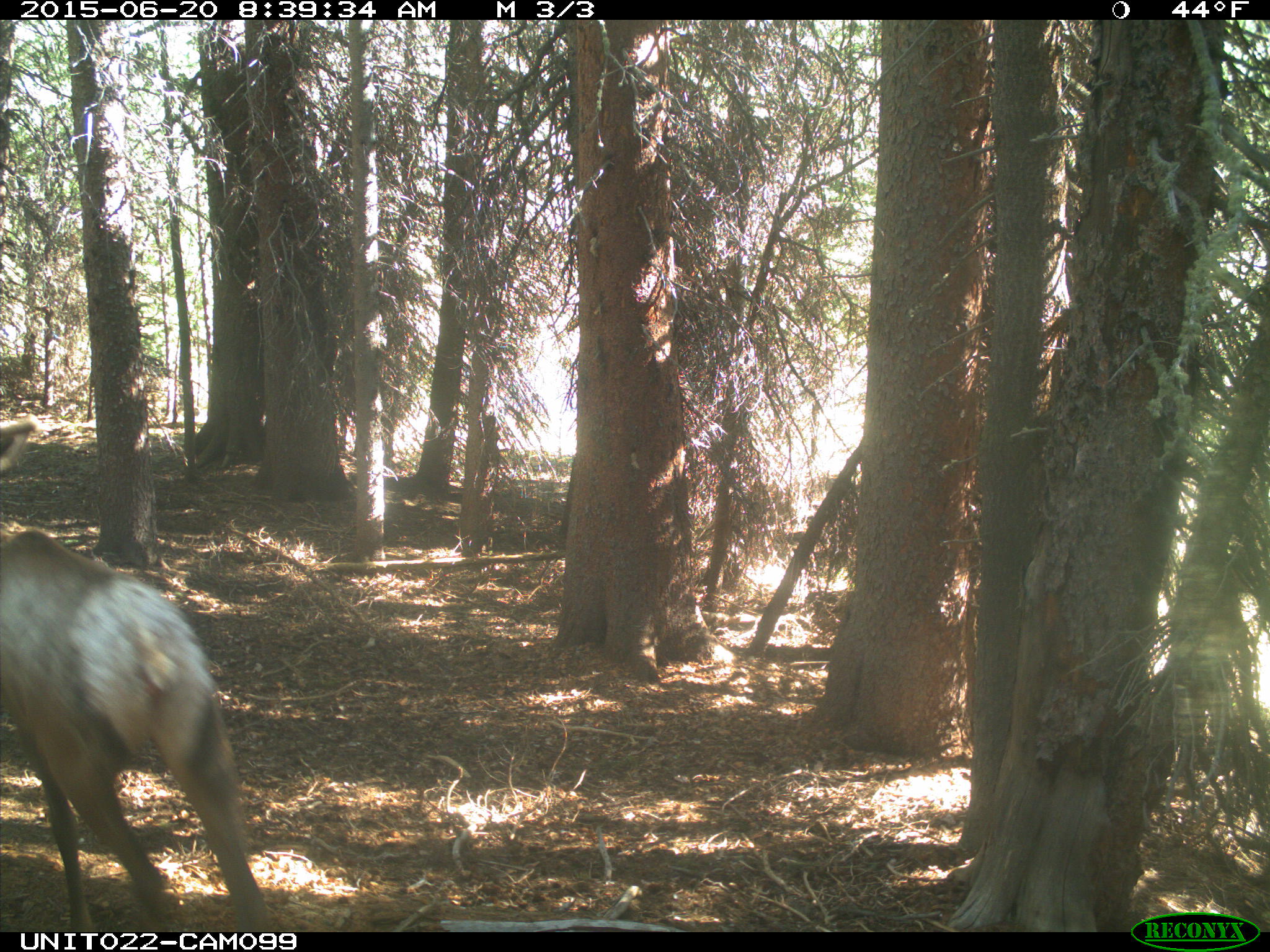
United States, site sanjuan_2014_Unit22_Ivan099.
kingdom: Animalia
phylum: Chordata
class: Mammalia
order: Artiodactyla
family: Cervidae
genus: Cervus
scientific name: Cervus elaphus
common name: red deer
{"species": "Cervus elaphus (red deer)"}